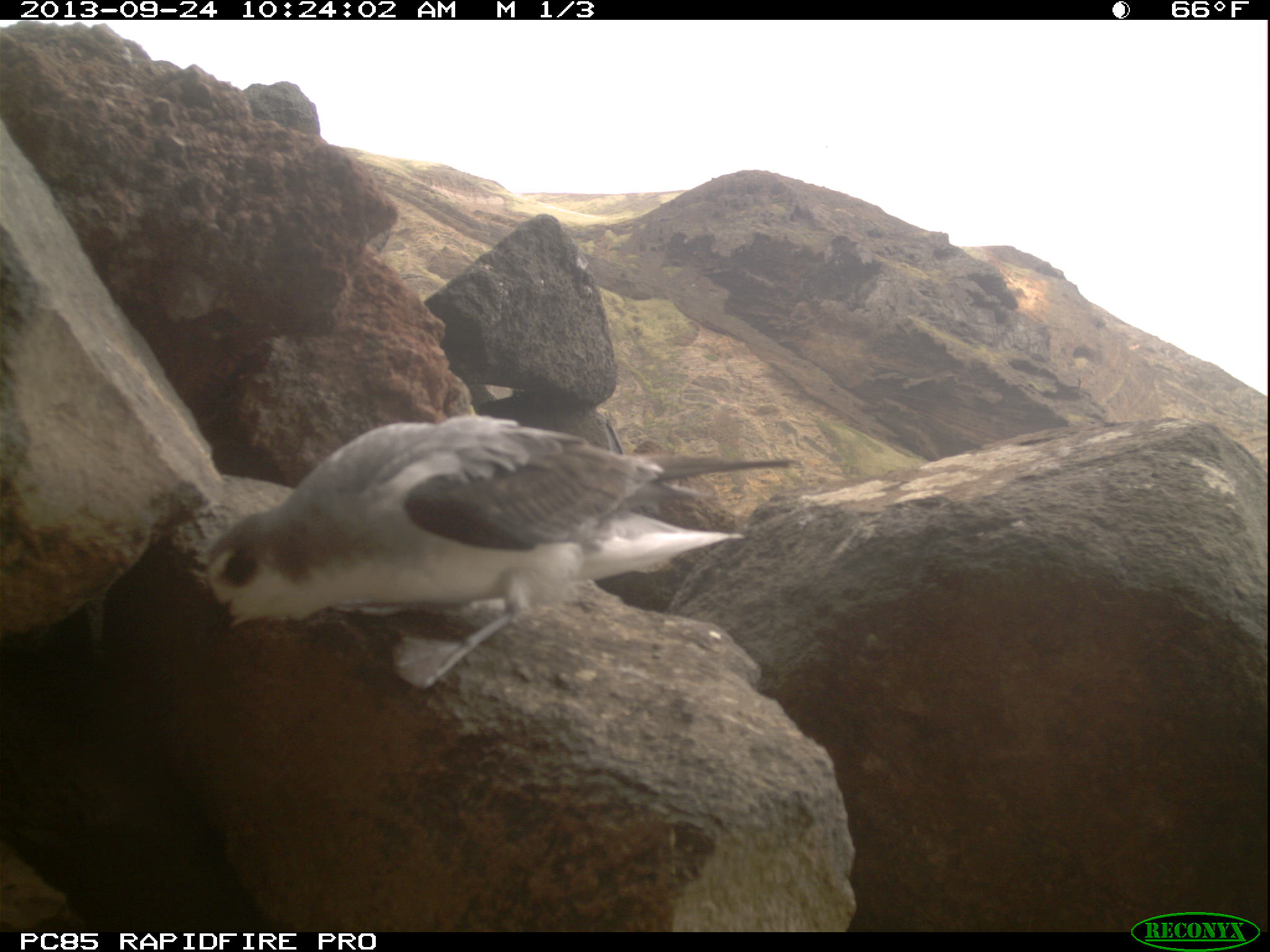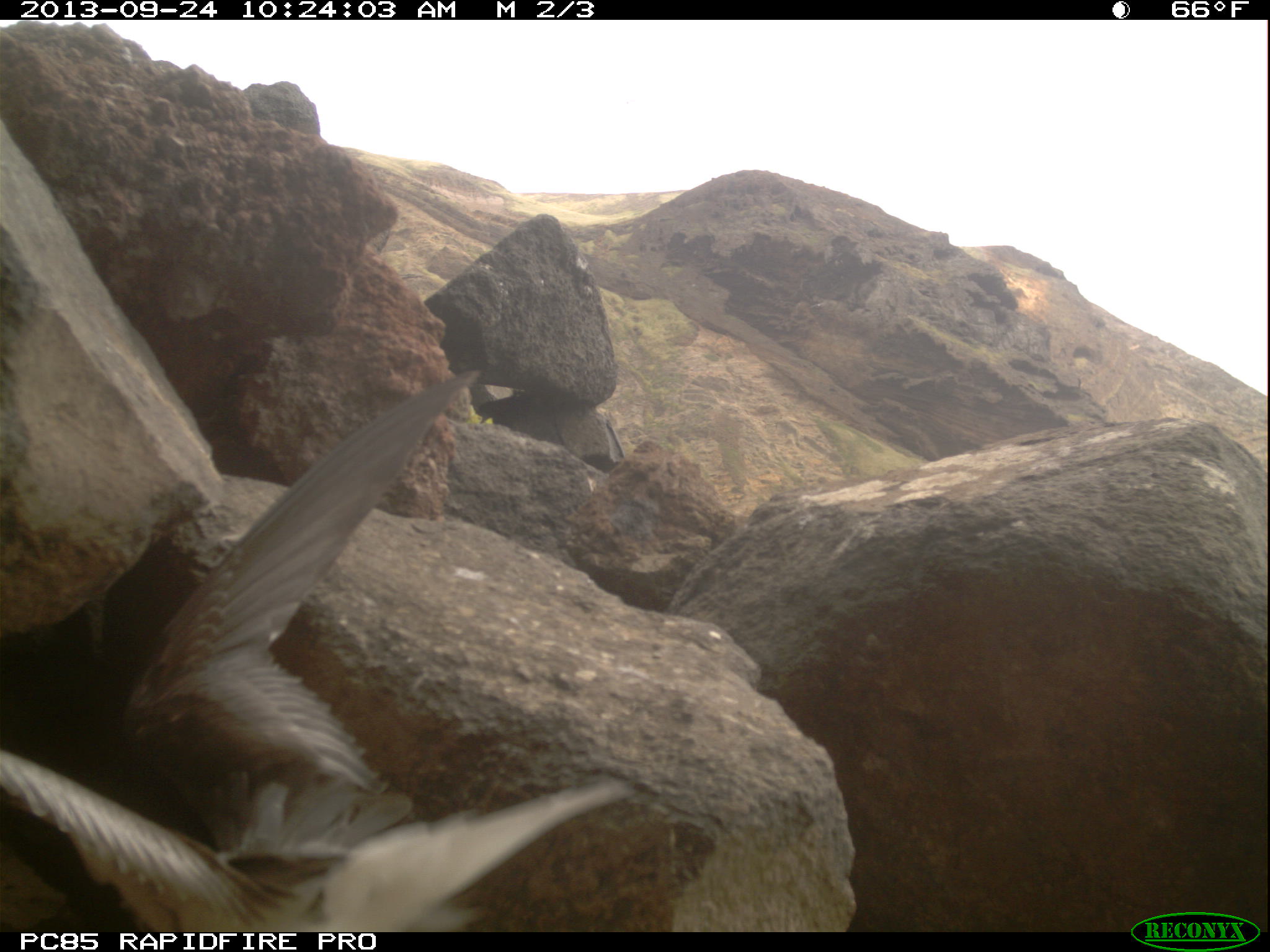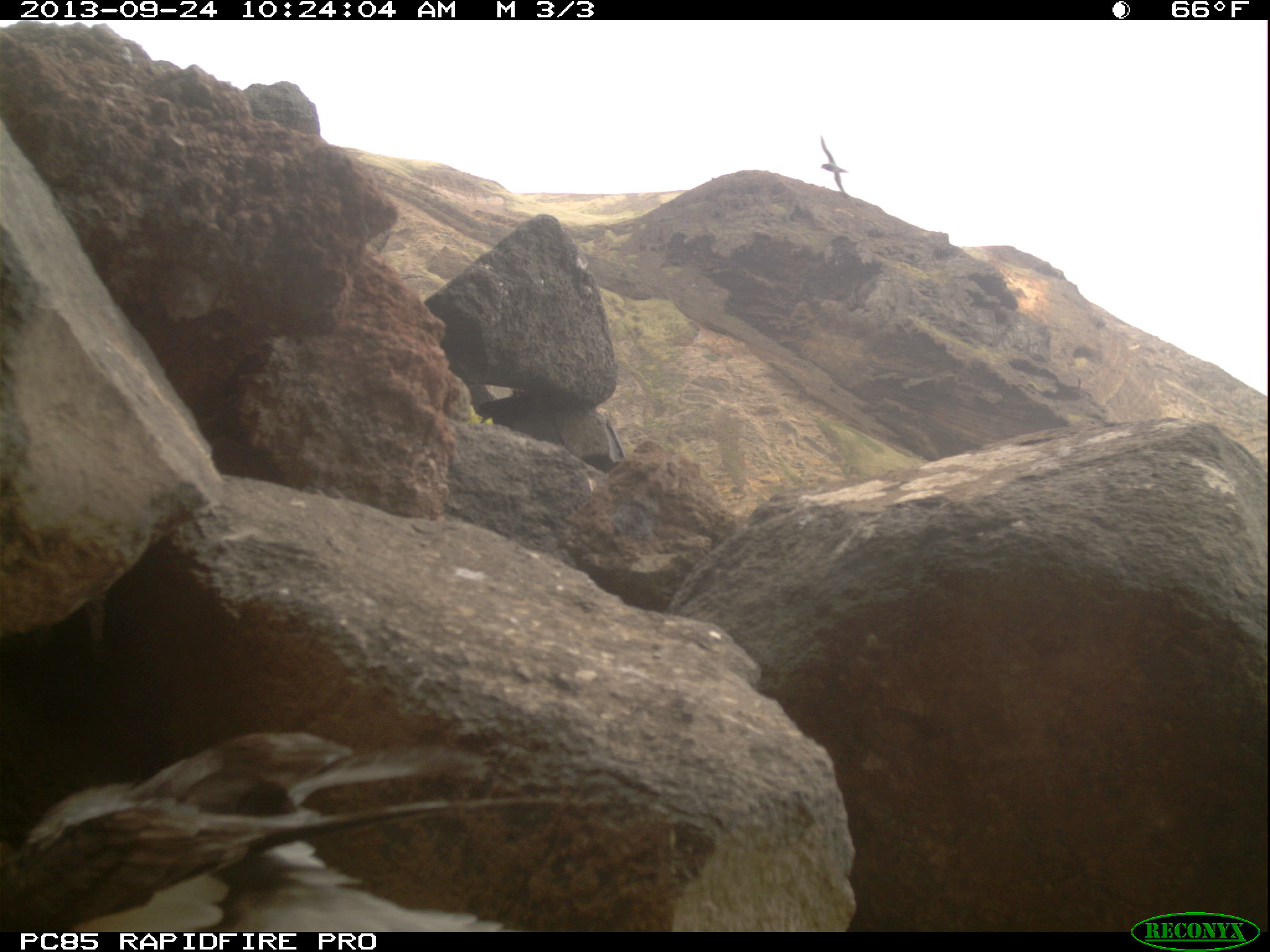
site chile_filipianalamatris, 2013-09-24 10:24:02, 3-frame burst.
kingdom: Animalia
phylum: Chordata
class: Aves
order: Procellariiformes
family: Procellariidae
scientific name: Procellariidae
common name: petrel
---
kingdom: Animalia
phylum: Chordata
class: Aves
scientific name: Aves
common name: bird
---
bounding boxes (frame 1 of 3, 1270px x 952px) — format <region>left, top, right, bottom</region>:
petrel: <region>194, 410, 799, 689</region>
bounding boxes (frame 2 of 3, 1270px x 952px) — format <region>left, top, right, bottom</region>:
petrel: <region>2, 345, 623, 932</region>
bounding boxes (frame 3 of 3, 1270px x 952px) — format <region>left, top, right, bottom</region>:
bird: <region>815, 132, 851, 196</region>
petrel: <region>6, 728, 515, 943</region>